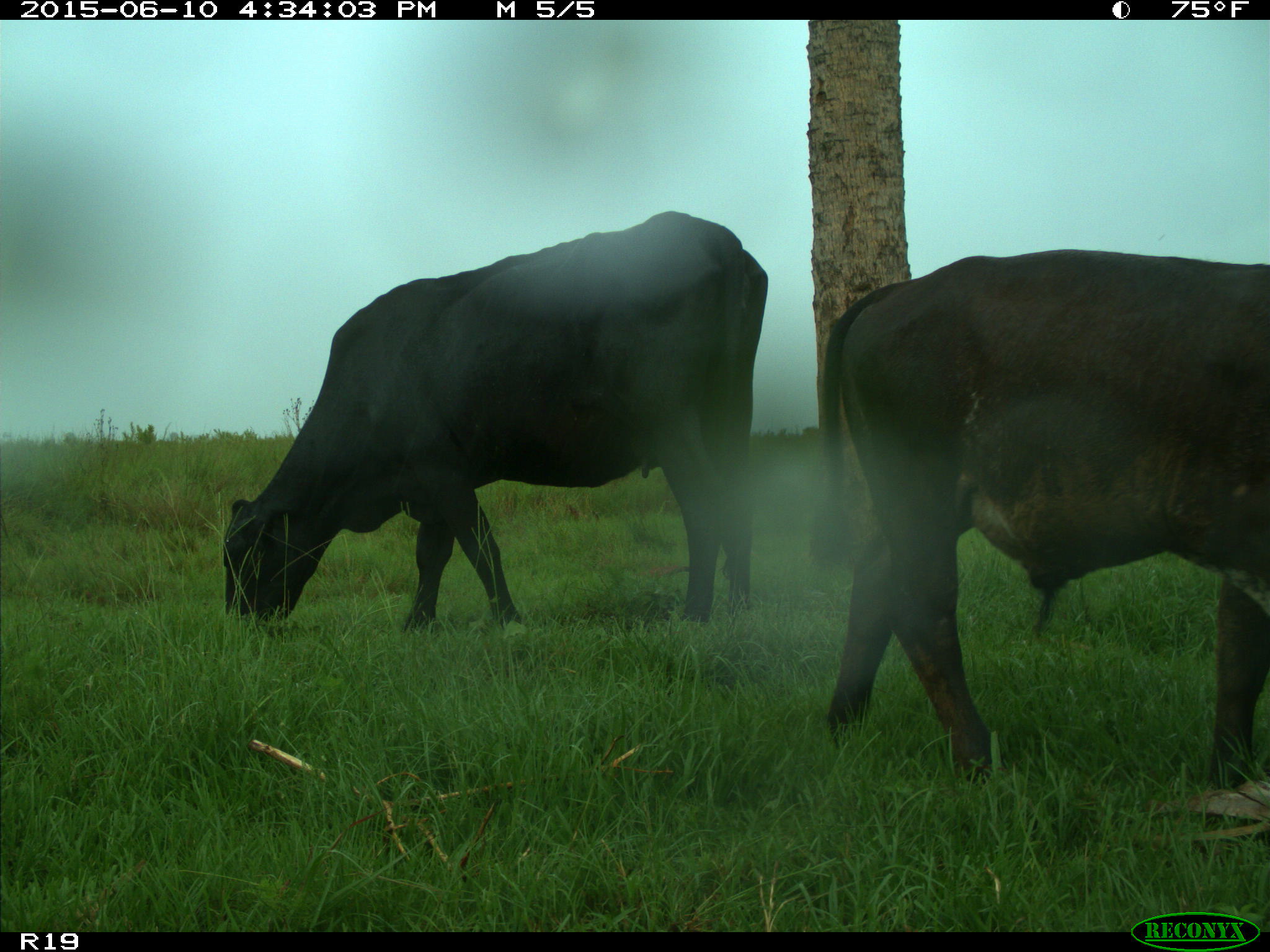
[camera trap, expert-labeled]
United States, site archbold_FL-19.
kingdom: Animalia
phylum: Chordata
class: Mammalia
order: Artiodactyla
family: Bovidae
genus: Bos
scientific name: Bos taurus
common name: domestic cow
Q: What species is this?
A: Bos taurus (domestic cow).